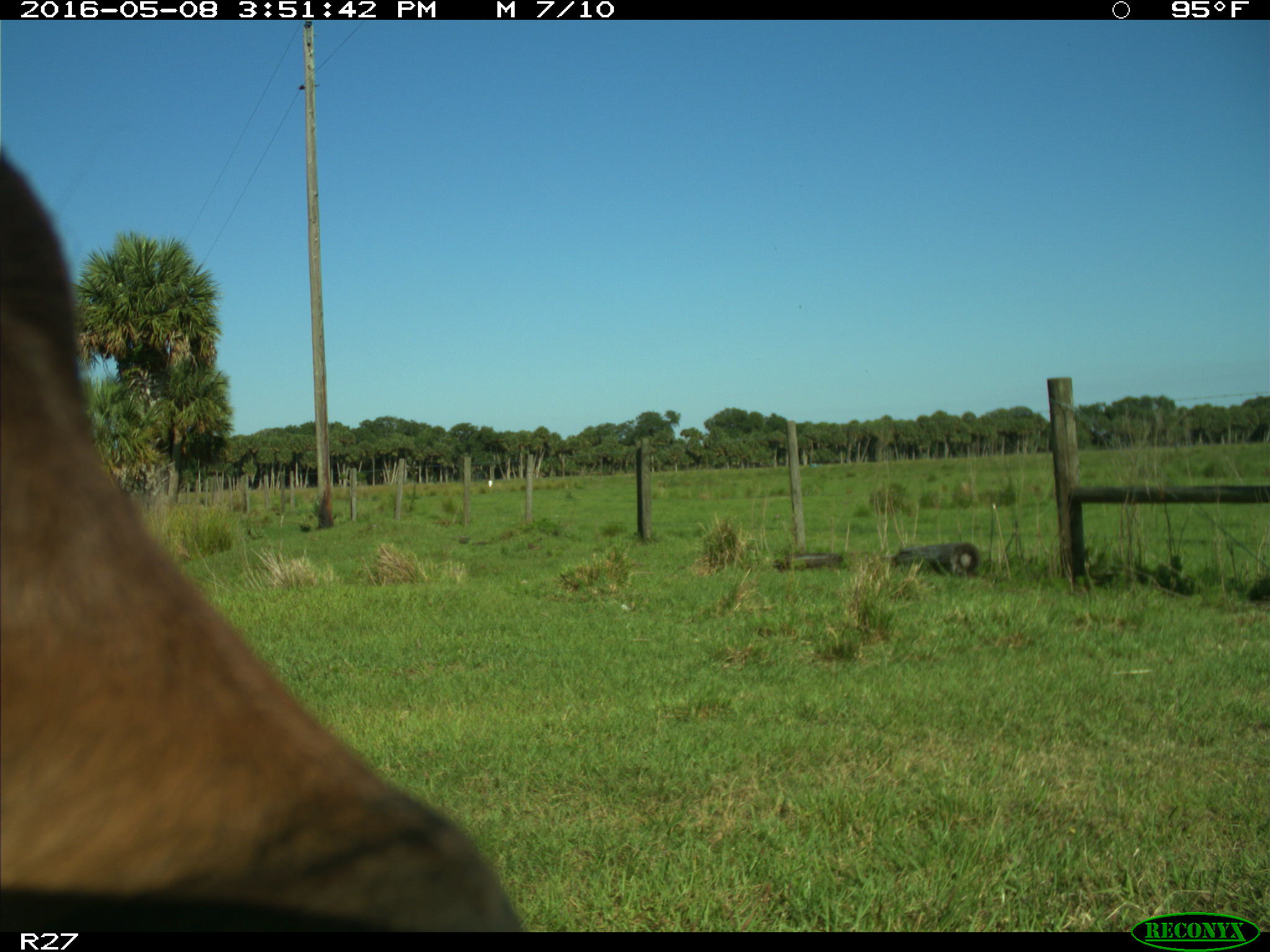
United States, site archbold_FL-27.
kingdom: Animalia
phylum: Chordata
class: Mammalia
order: Artiodactyla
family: Bovidae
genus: Bos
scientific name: Bos taurus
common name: domestic cow